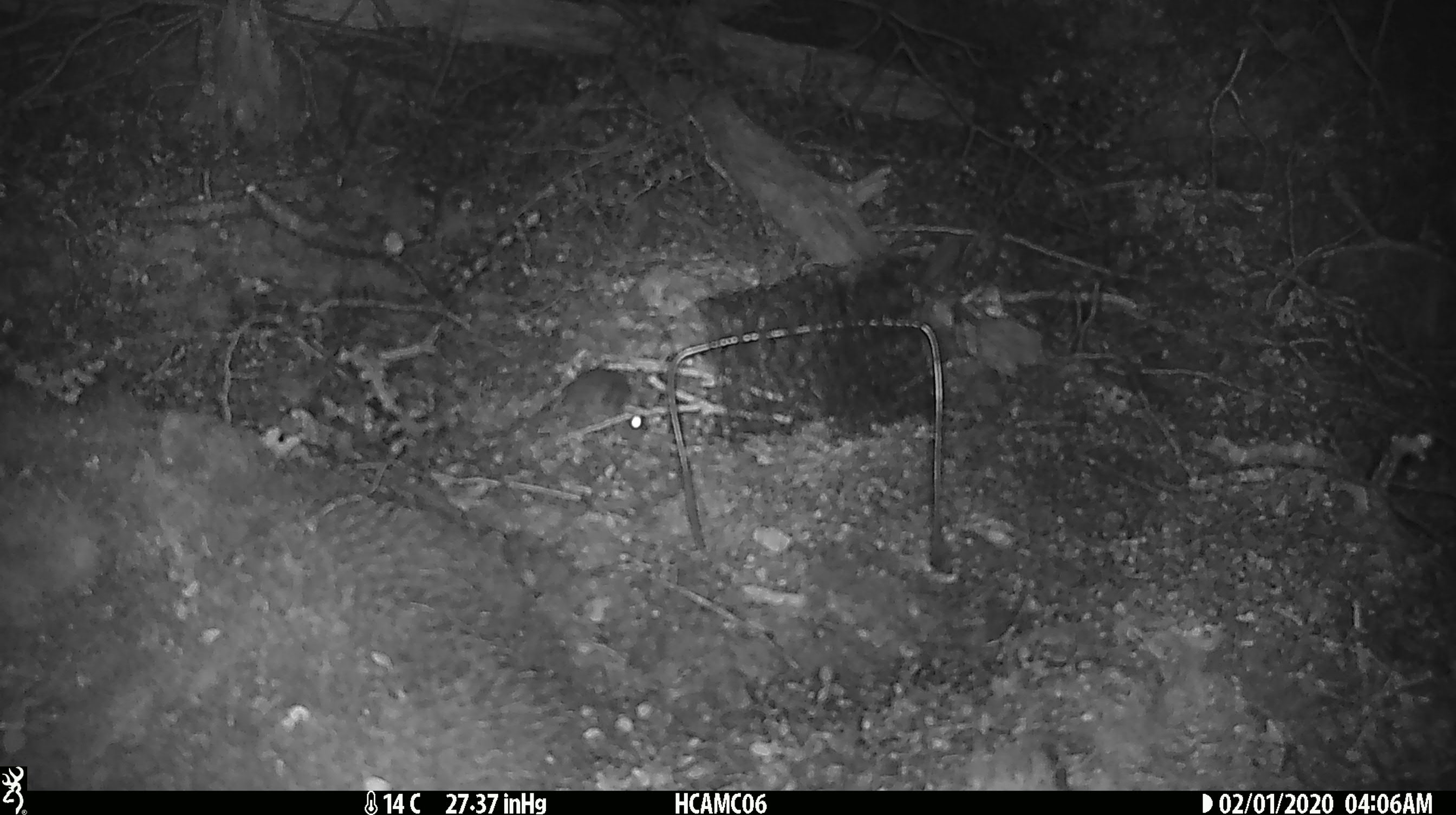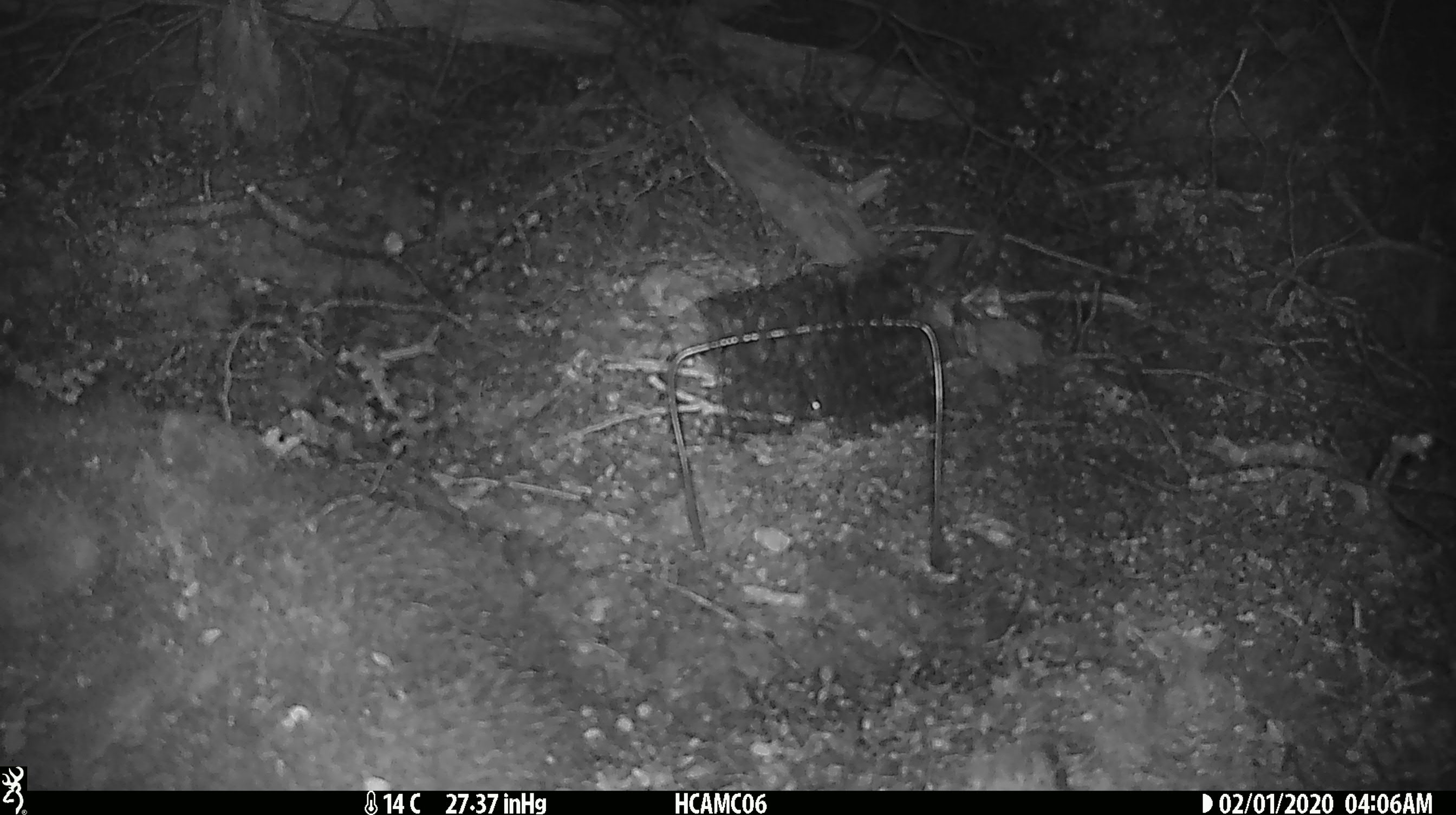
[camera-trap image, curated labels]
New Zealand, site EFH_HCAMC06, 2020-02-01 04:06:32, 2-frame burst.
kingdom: Animalia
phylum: Chordata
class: Mammalia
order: Rodentia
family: Muridae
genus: Mus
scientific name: Mus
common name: mouse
Mouse (Mus).